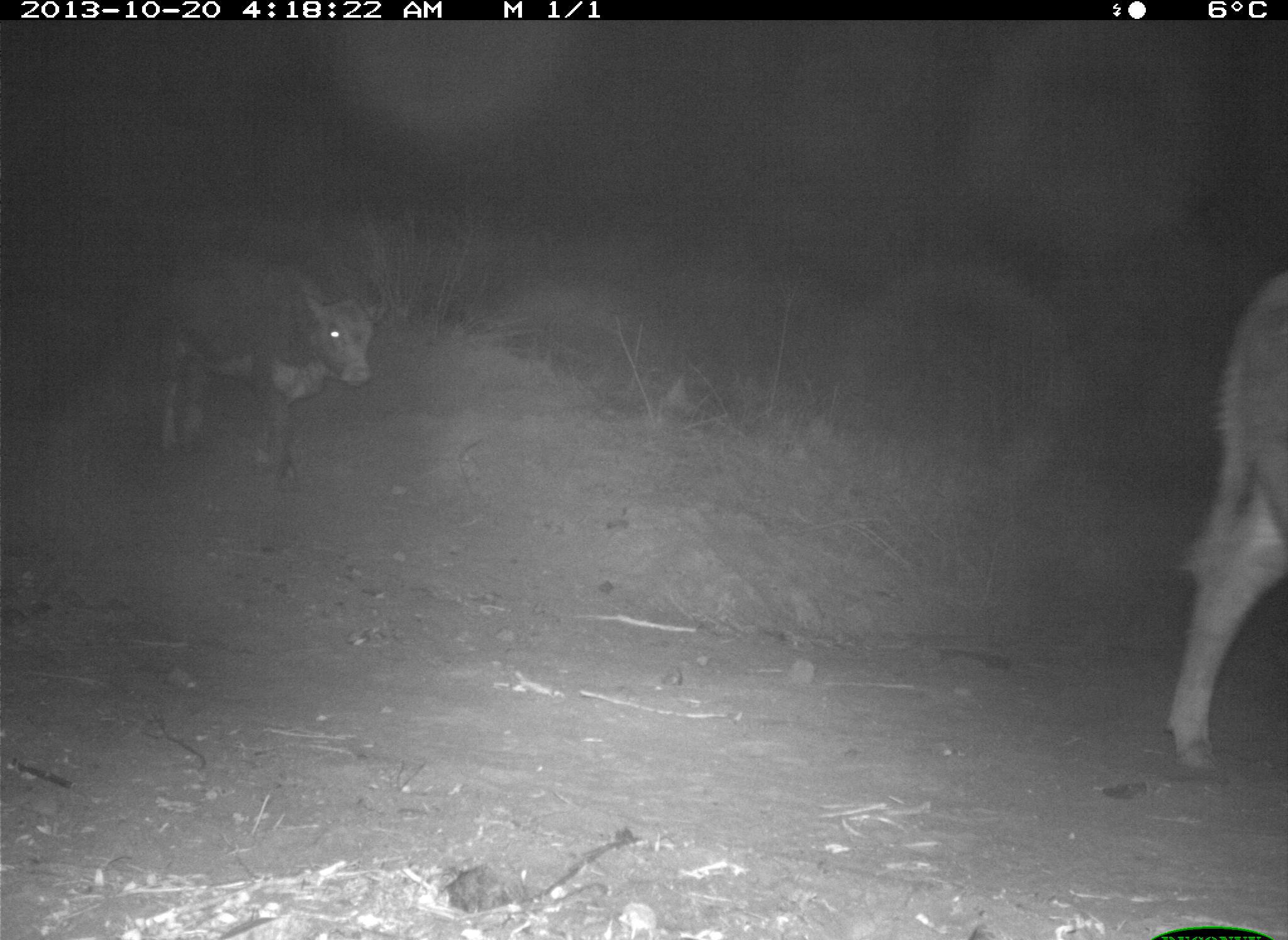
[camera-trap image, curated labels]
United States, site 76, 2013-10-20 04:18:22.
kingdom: Animalia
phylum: Chordata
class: Mammalia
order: Artiodactyla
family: Bovidae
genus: Bos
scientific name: Bos taurus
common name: cow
Cow (Bos taurus).